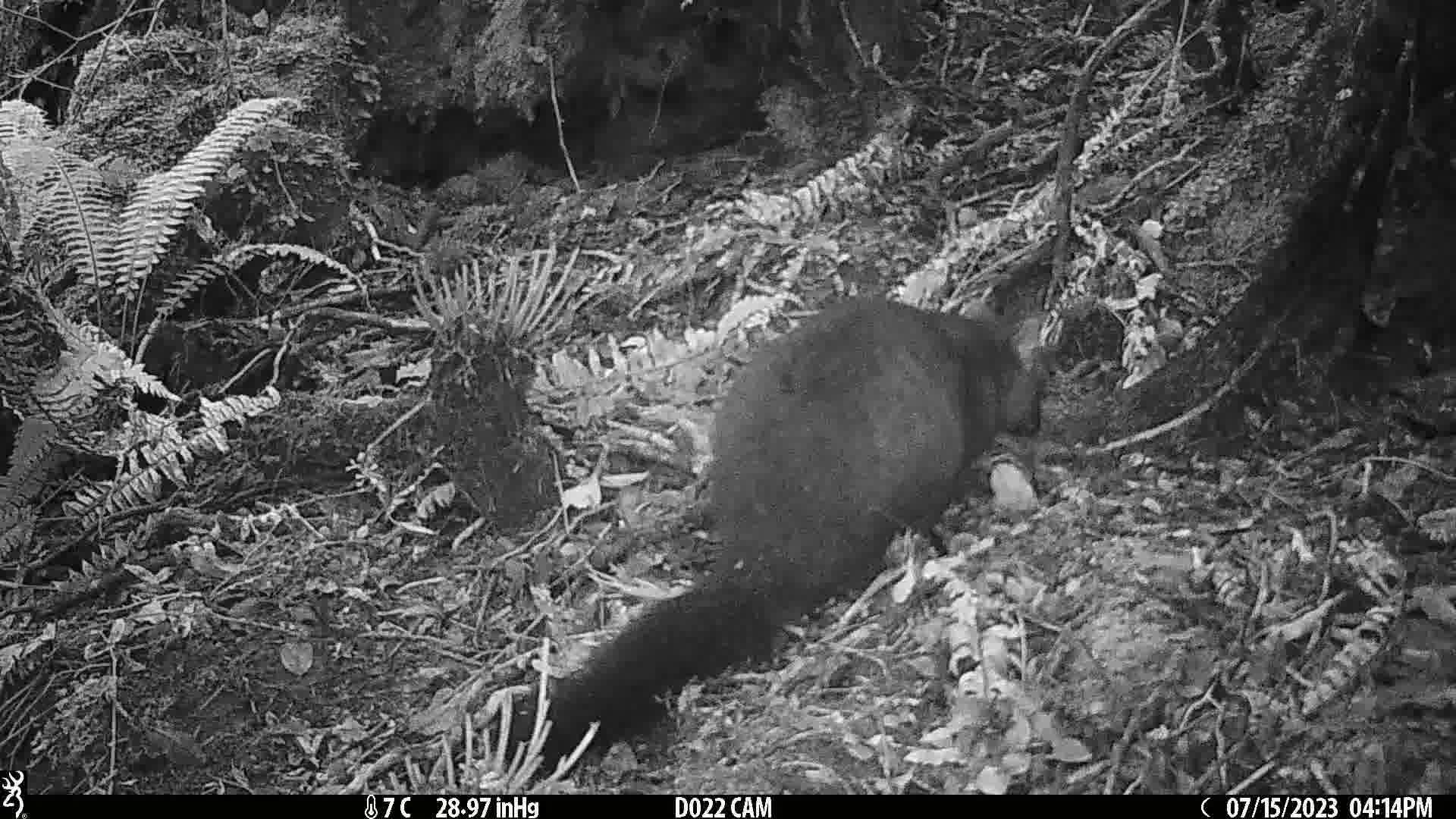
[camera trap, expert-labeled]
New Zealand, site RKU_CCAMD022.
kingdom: Animalia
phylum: Chordata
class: Mammalia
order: Diprotodontia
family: Phalangeridae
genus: Trichosurus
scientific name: Trichosurus vulpecula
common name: common brushtail possum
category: possum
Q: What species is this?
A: Possum (common brushtail possum) (Trichosurus vulpecula).